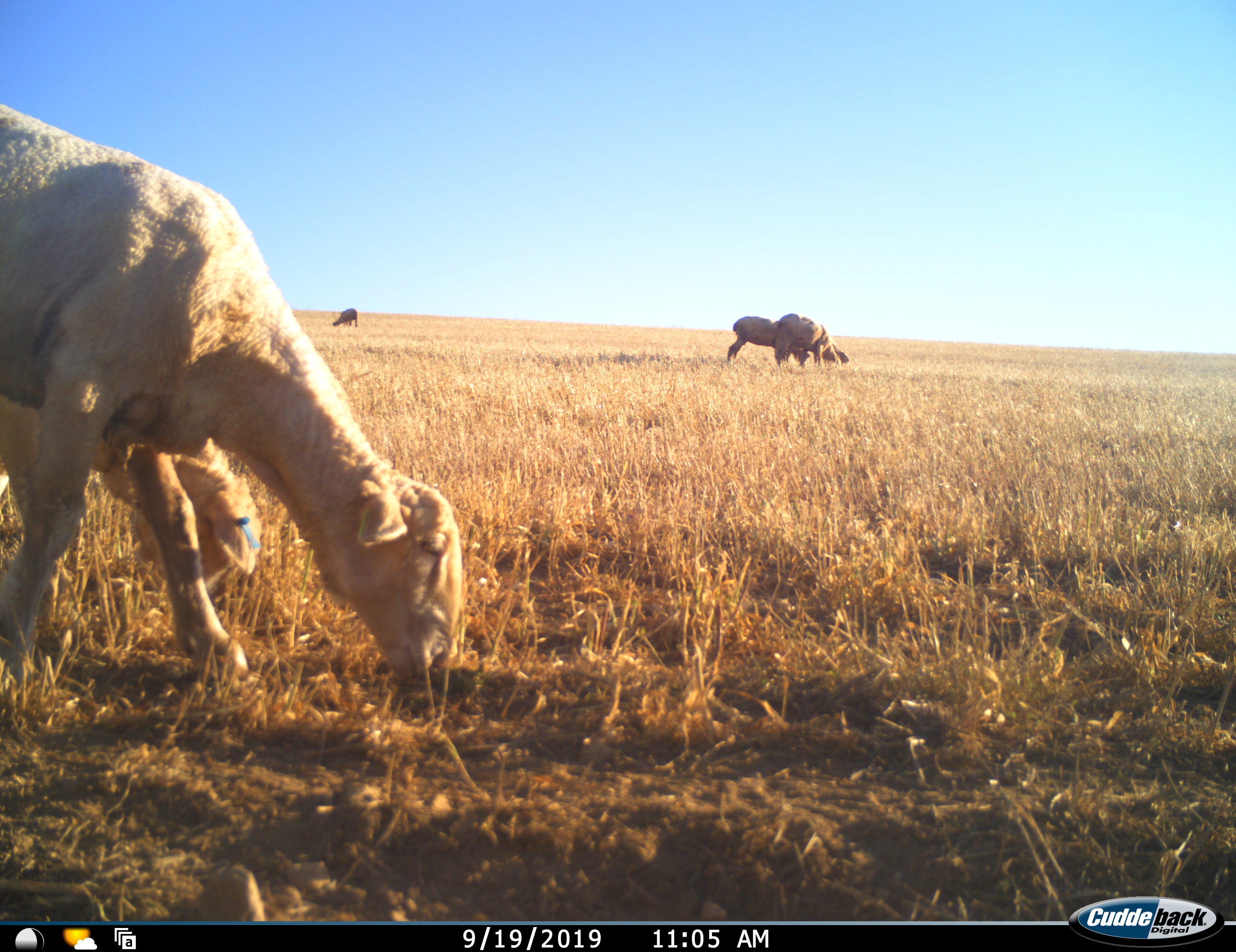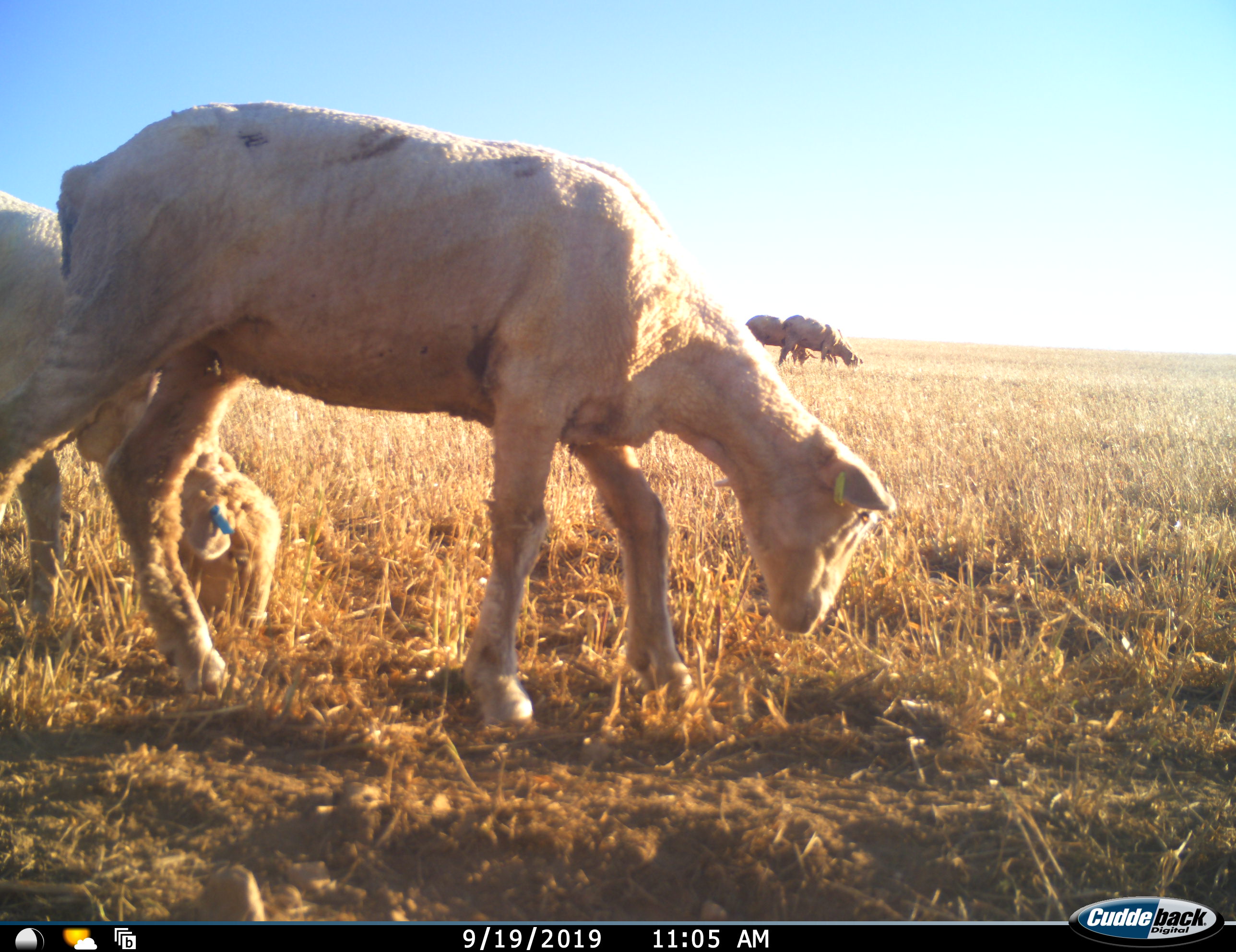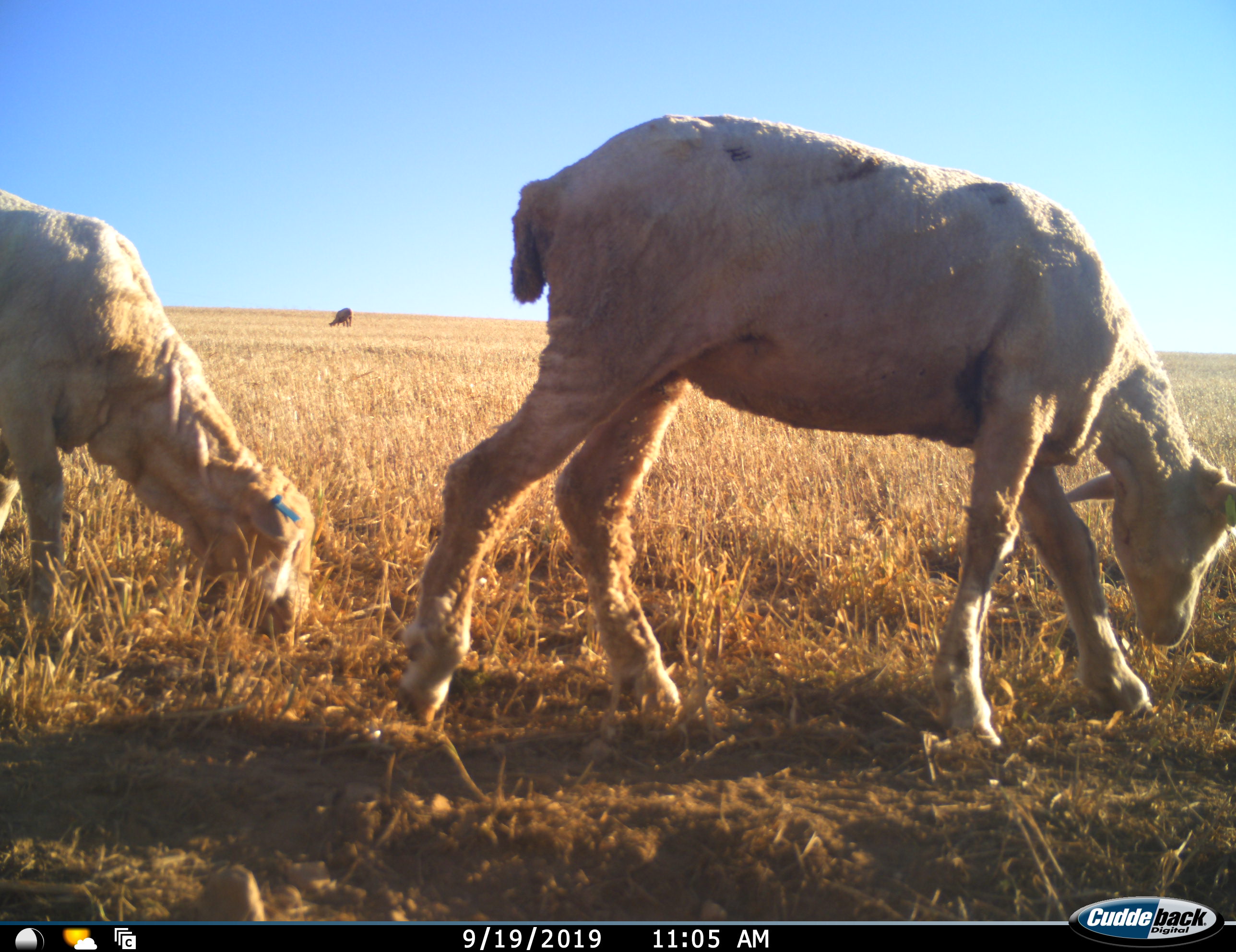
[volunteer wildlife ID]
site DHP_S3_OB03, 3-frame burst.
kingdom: Animalia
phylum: Chordata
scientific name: Vertebrata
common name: domestic animal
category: domesticanimal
Domesticanimal (domestic animal) (Vertebrata), count 6. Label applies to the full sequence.